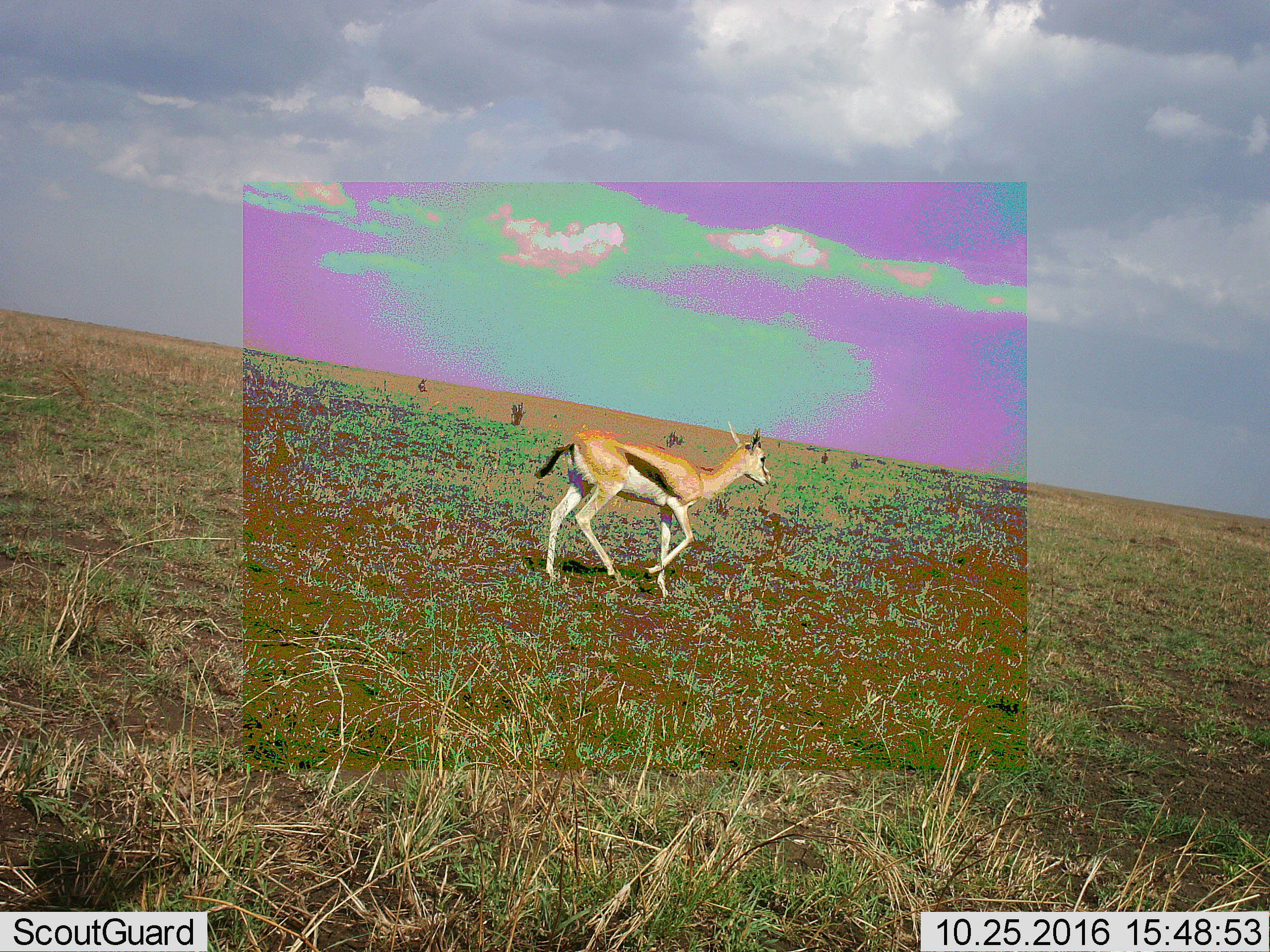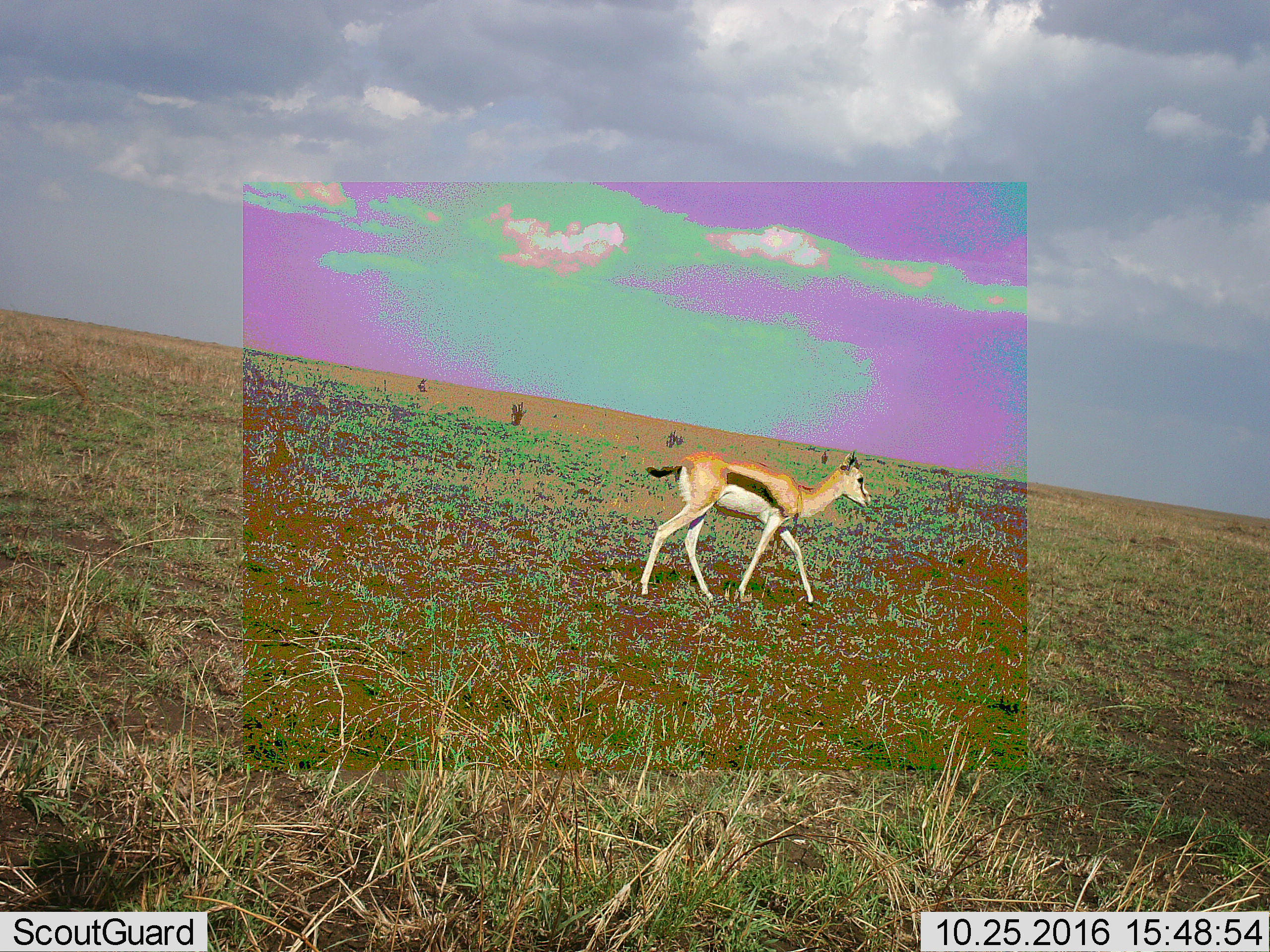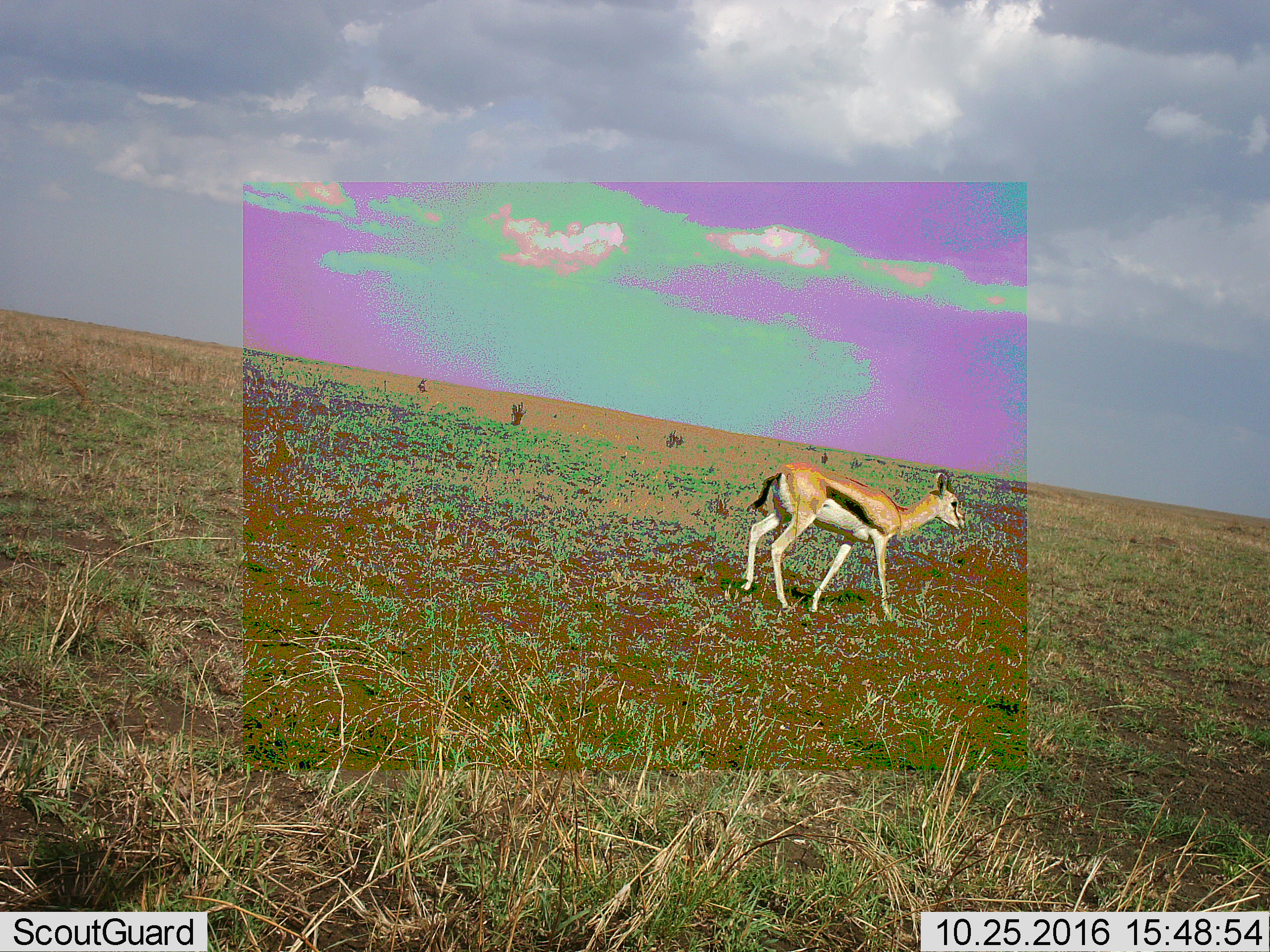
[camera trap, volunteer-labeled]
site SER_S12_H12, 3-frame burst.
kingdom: Animalia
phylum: Chordata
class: Mammalia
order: Artiodactyla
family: Bovidae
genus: Eudorcas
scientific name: Eudorcas thomsonii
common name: thomson's gazelle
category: gazellethomsons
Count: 1.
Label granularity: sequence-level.